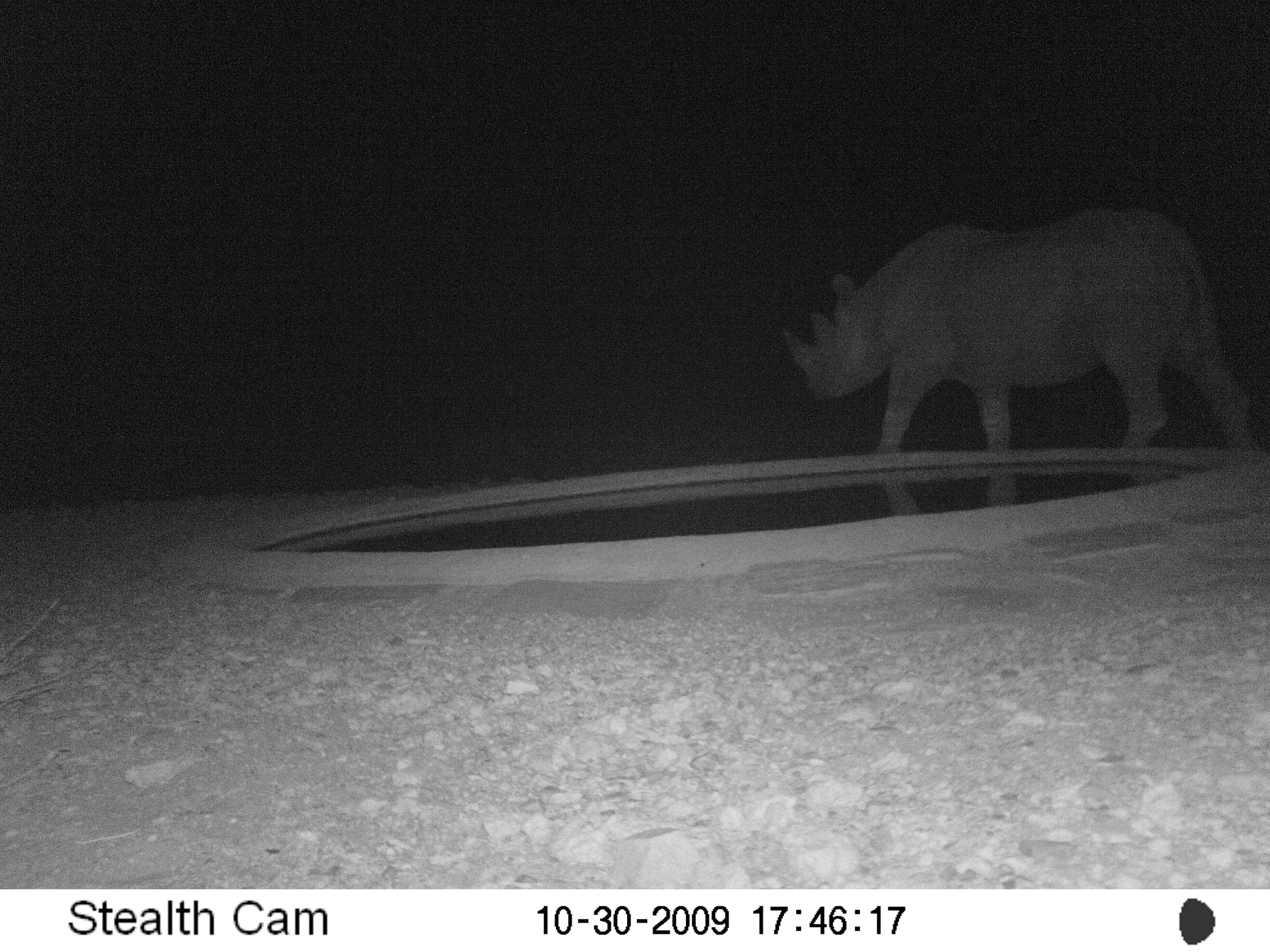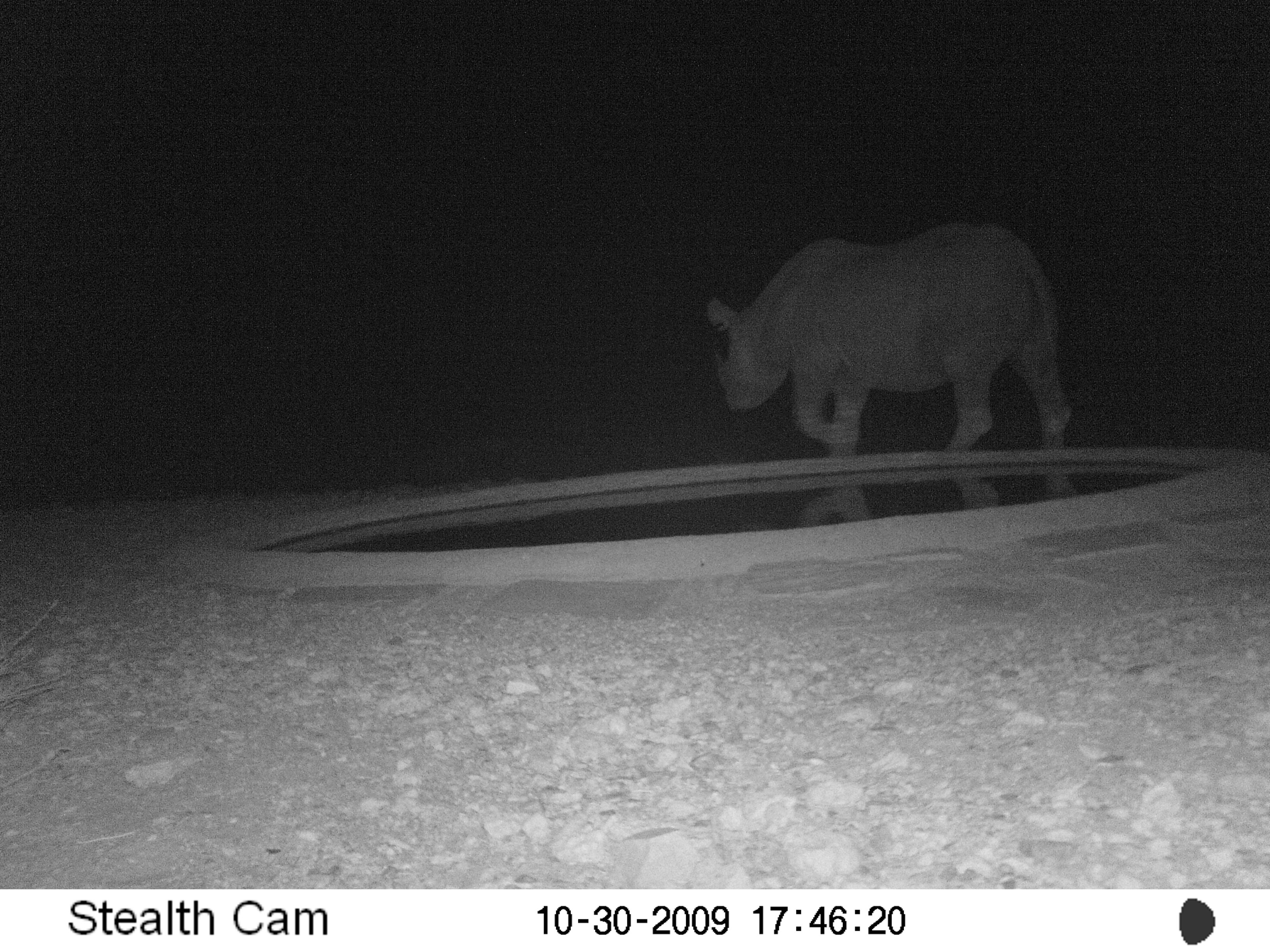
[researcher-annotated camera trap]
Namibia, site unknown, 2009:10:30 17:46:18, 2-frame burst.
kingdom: Animalia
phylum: Chordata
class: Mammalia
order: Perissodactyla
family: Rhinocerotidae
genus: Diceros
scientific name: Diceros bicornis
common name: black rhinoceros